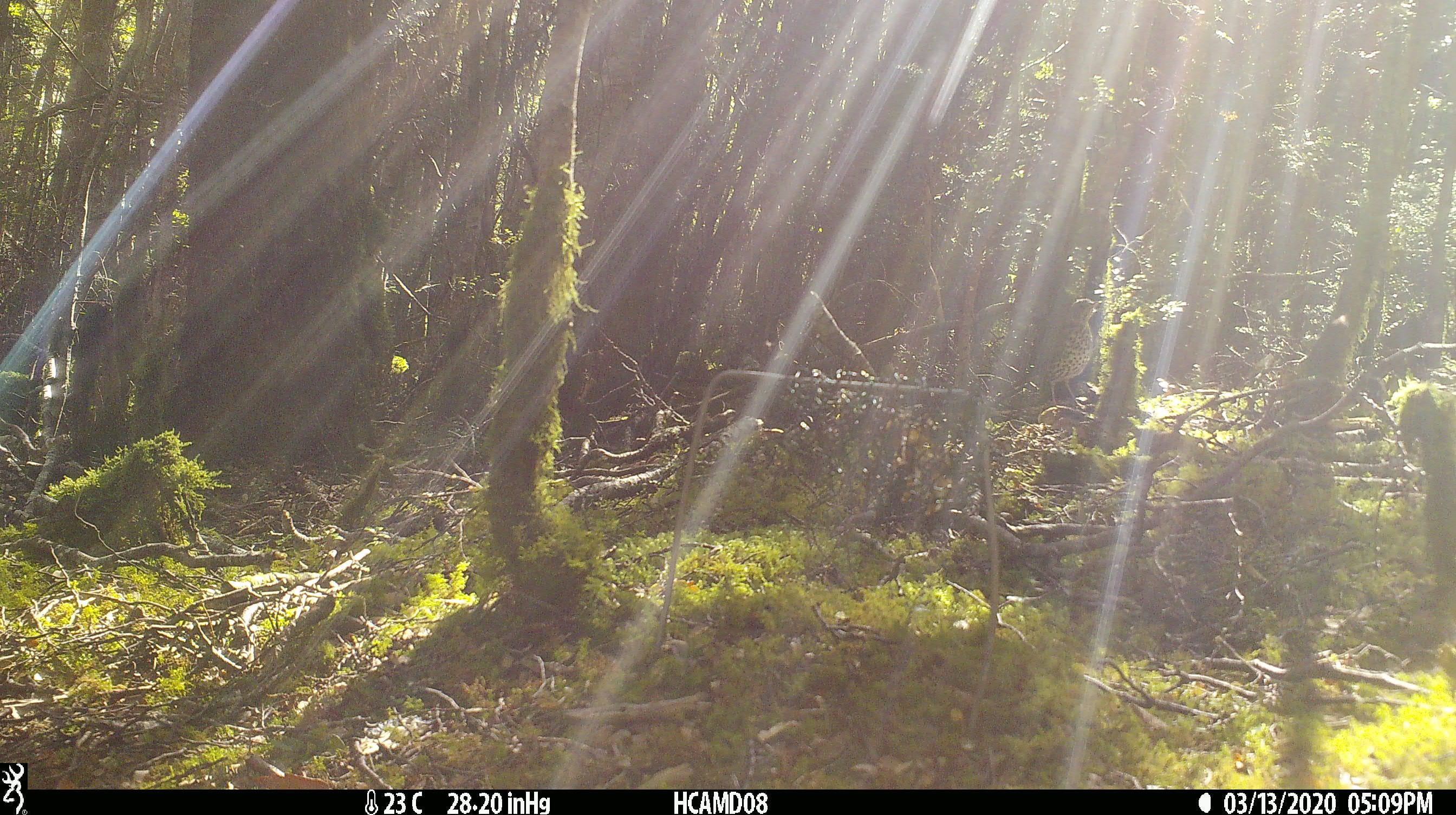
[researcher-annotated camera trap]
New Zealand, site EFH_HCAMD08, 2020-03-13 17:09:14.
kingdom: Animalia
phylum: Chordata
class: Aves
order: Passeriformes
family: Turdidae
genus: Turdus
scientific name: Turdus philomelos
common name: song thrush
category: thrush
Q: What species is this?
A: Thrush (song thrush) (Turdus philomelos).